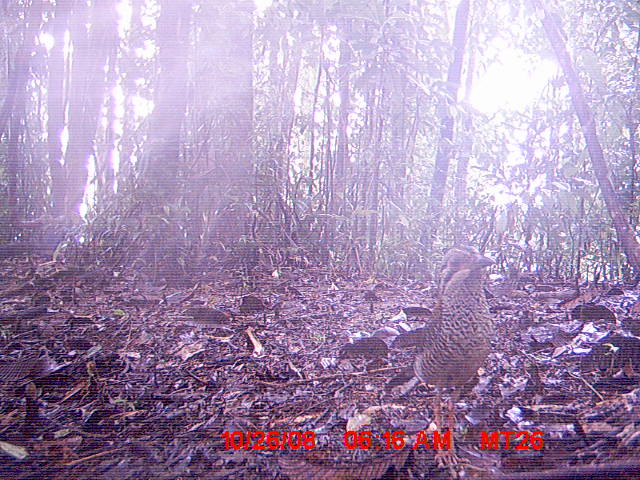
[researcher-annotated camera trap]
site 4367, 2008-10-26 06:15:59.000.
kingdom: Animalia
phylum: Chordata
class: Aves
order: Coraciiformes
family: Brachypteraciidae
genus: Brachypteracias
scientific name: Brachypteracias squamiger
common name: scaly ground-roller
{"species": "Brachypteracias squamiger (scaly ground-roller)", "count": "1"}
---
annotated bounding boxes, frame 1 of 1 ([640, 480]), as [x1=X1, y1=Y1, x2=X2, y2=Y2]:
brachypteracias squamiger: [x1=413, y1=242, x2=495, y2=470]